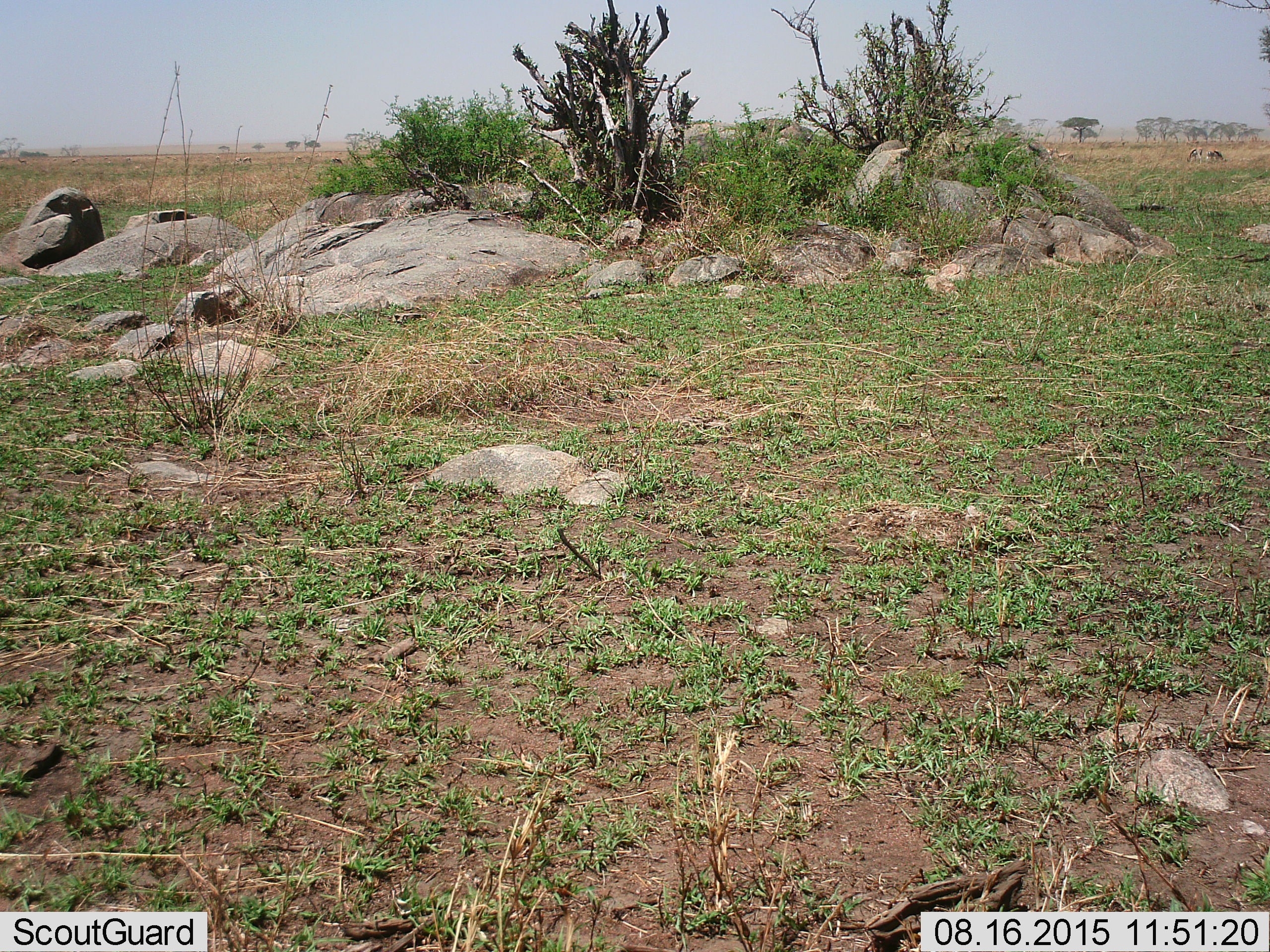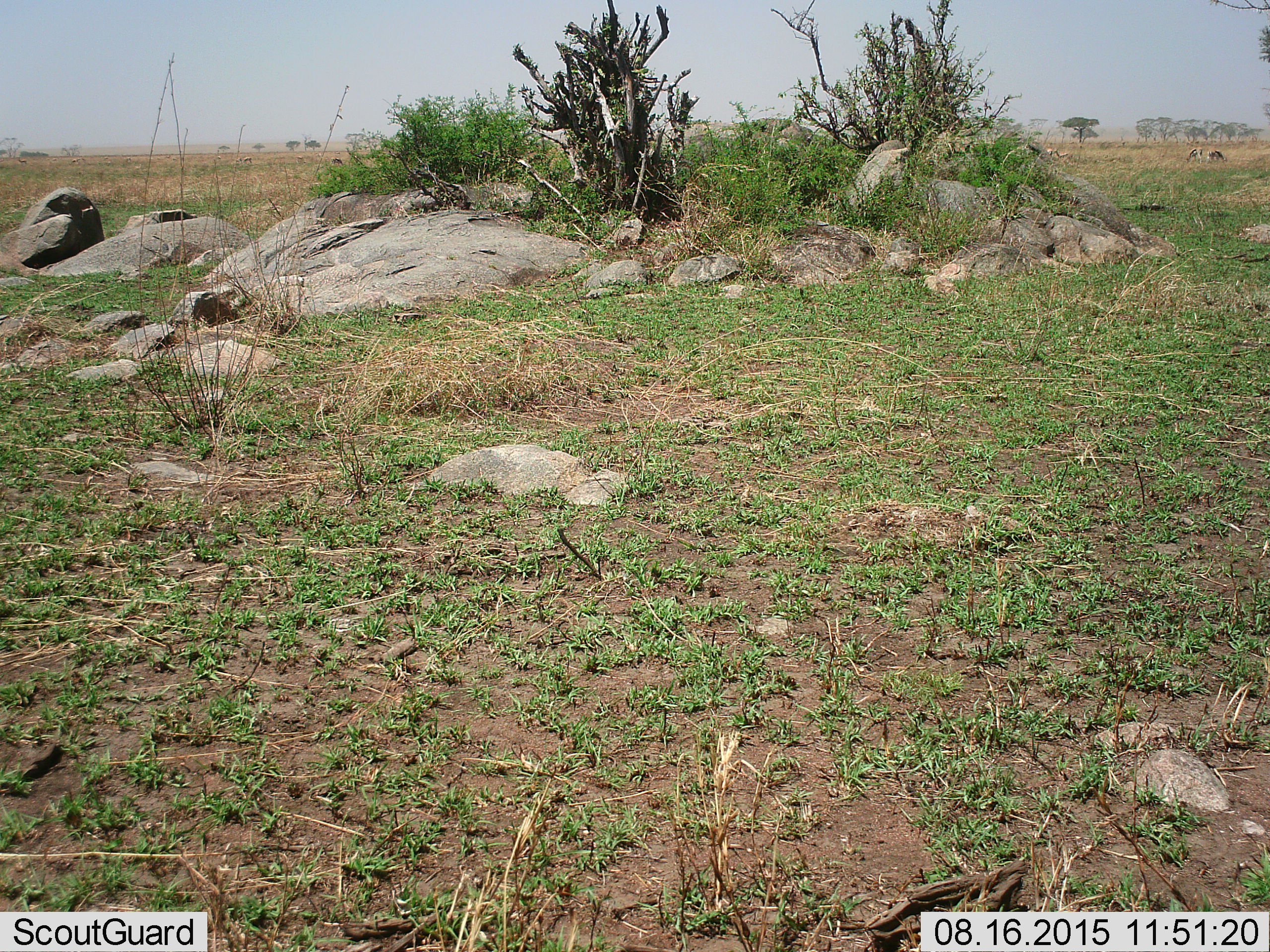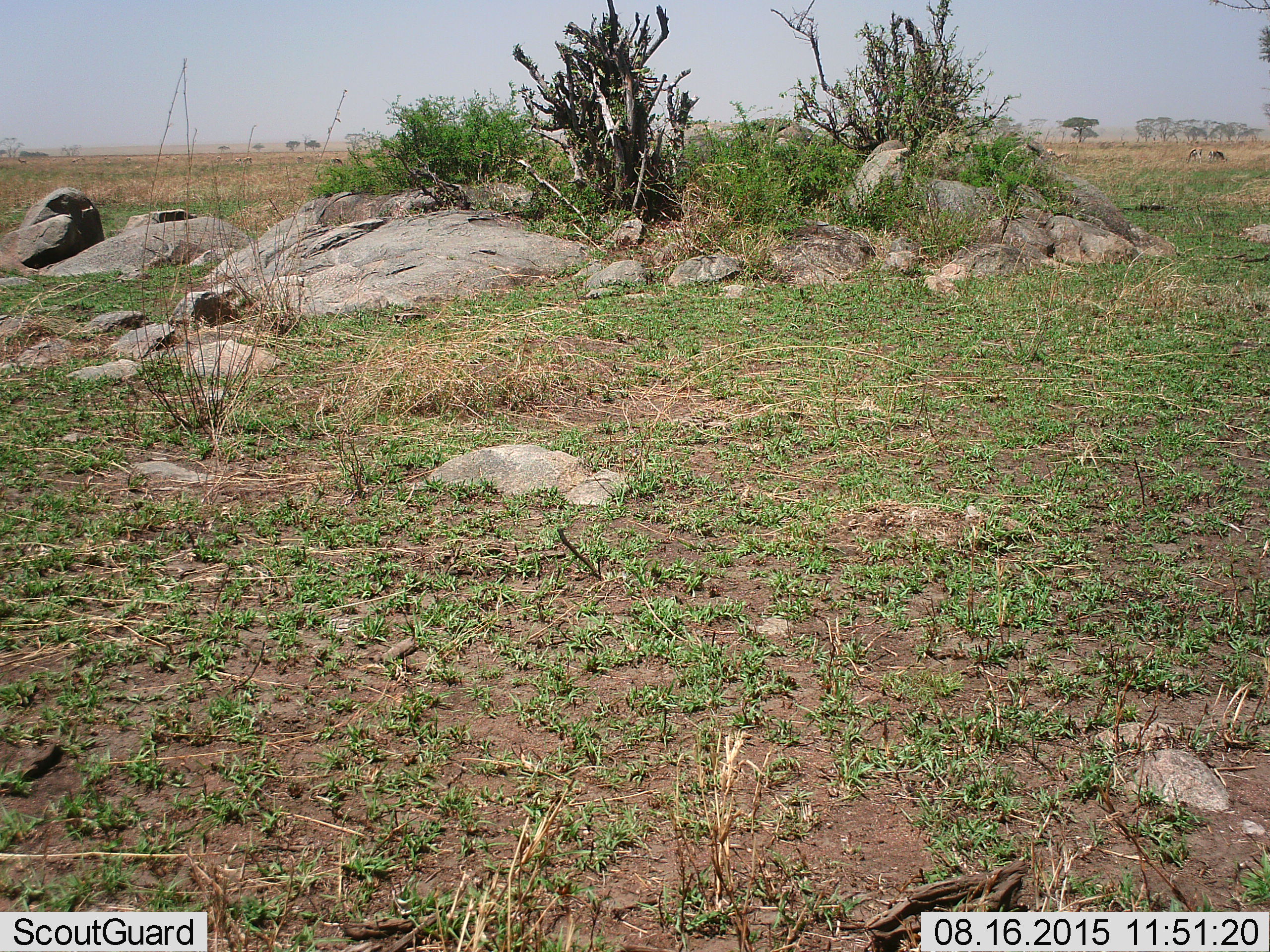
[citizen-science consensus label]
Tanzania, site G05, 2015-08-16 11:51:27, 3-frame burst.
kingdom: Animalia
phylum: Chordata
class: Mammalia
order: Artiodactyla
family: Bovidae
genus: Eudorcas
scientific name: Eudorcas thomsonii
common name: thomson's gazelle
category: gazellethomsons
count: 11-50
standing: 56%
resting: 0%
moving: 33%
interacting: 0%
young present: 11%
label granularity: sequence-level